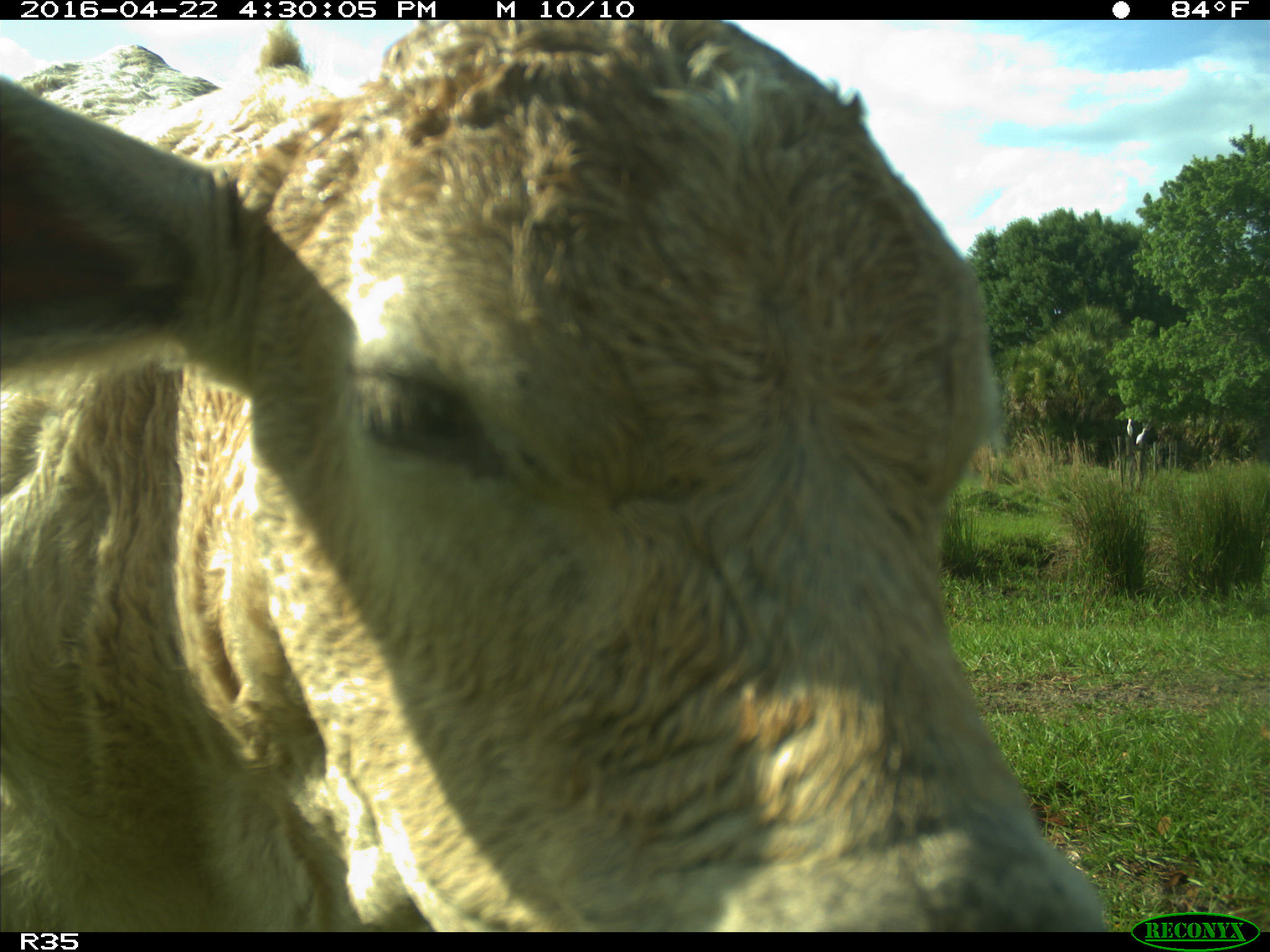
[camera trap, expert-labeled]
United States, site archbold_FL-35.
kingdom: Animalia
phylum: Chordata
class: Mammalia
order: Artiodactyla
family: Bovidae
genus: Bos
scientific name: Bos taurus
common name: domestic cow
Bos taurus (domestic cow).